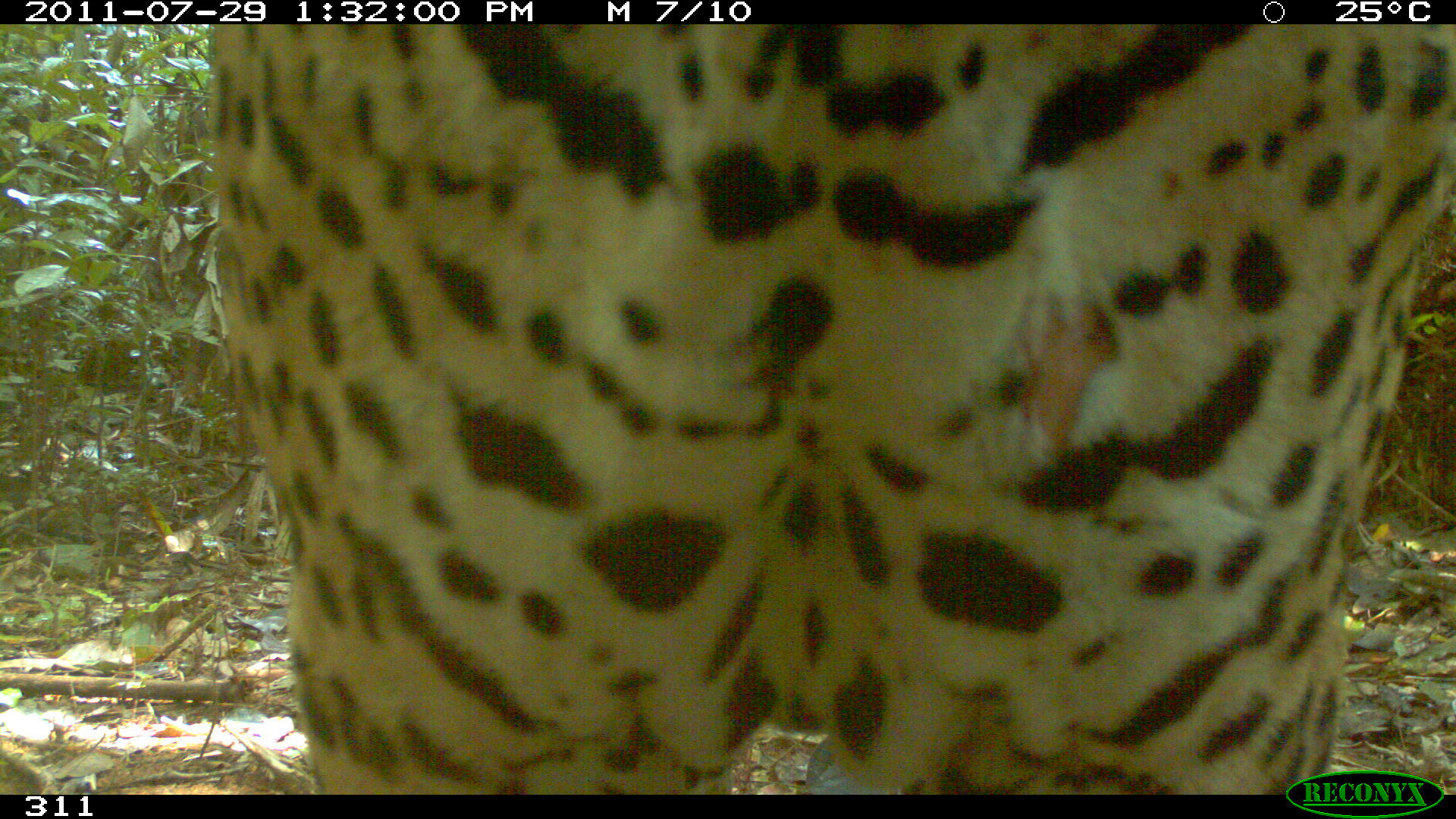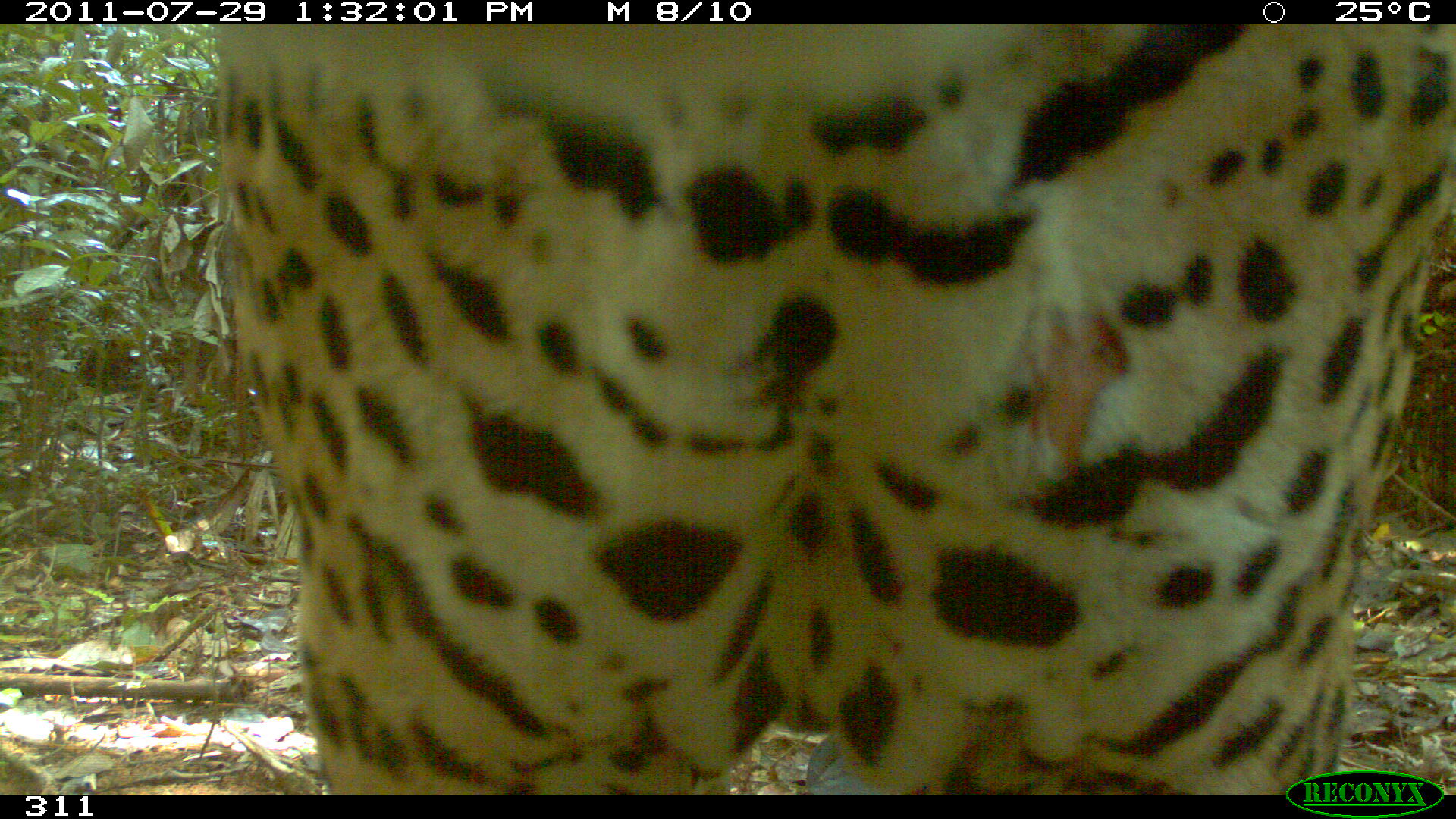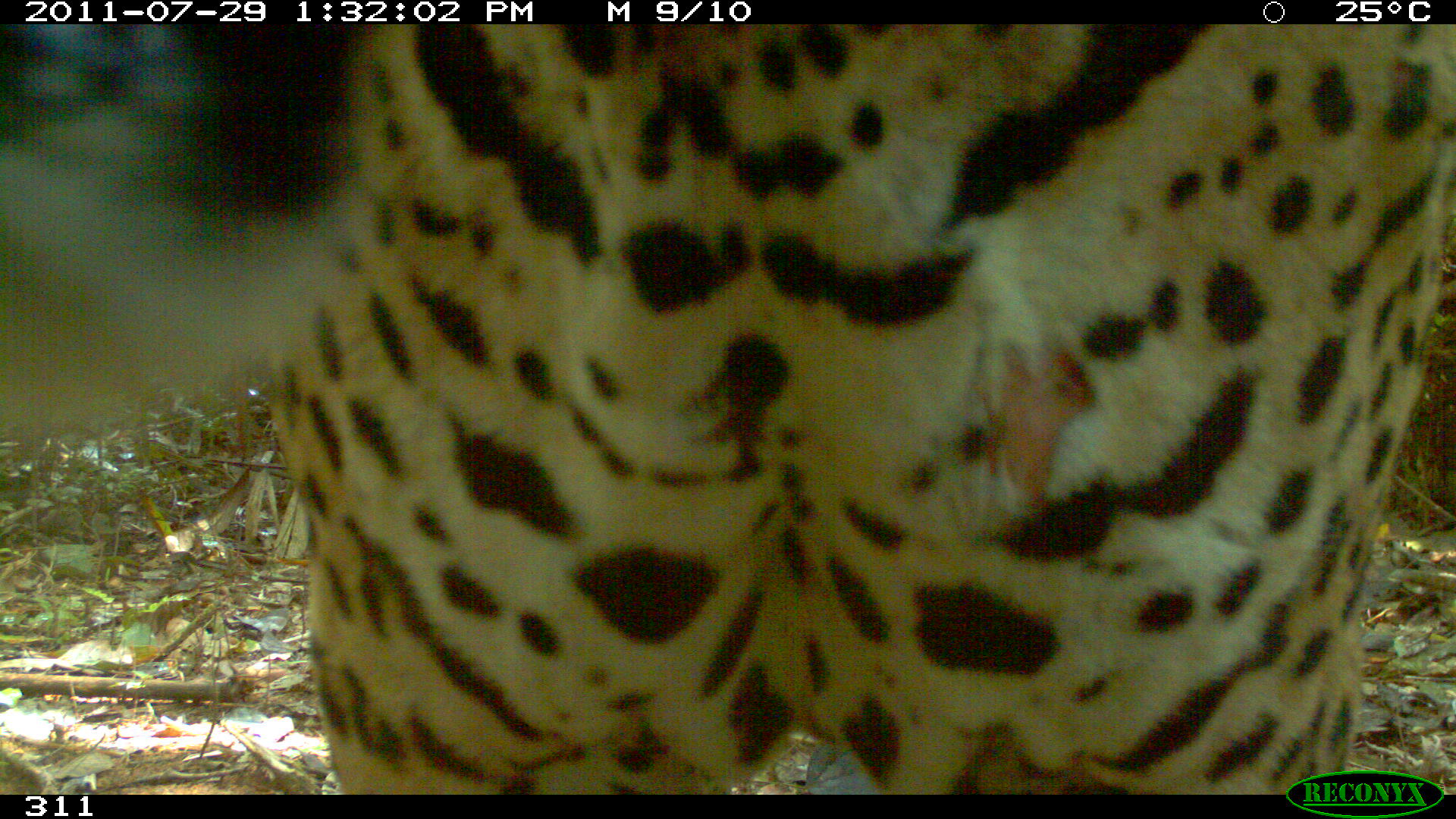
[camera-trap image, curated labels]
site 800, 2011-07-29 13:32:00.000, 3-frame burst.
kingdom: Animalia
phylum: Chordata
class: Mammalia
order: Carnivora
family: Felidae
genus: Panthera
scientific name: Panthera onca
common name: jaguar